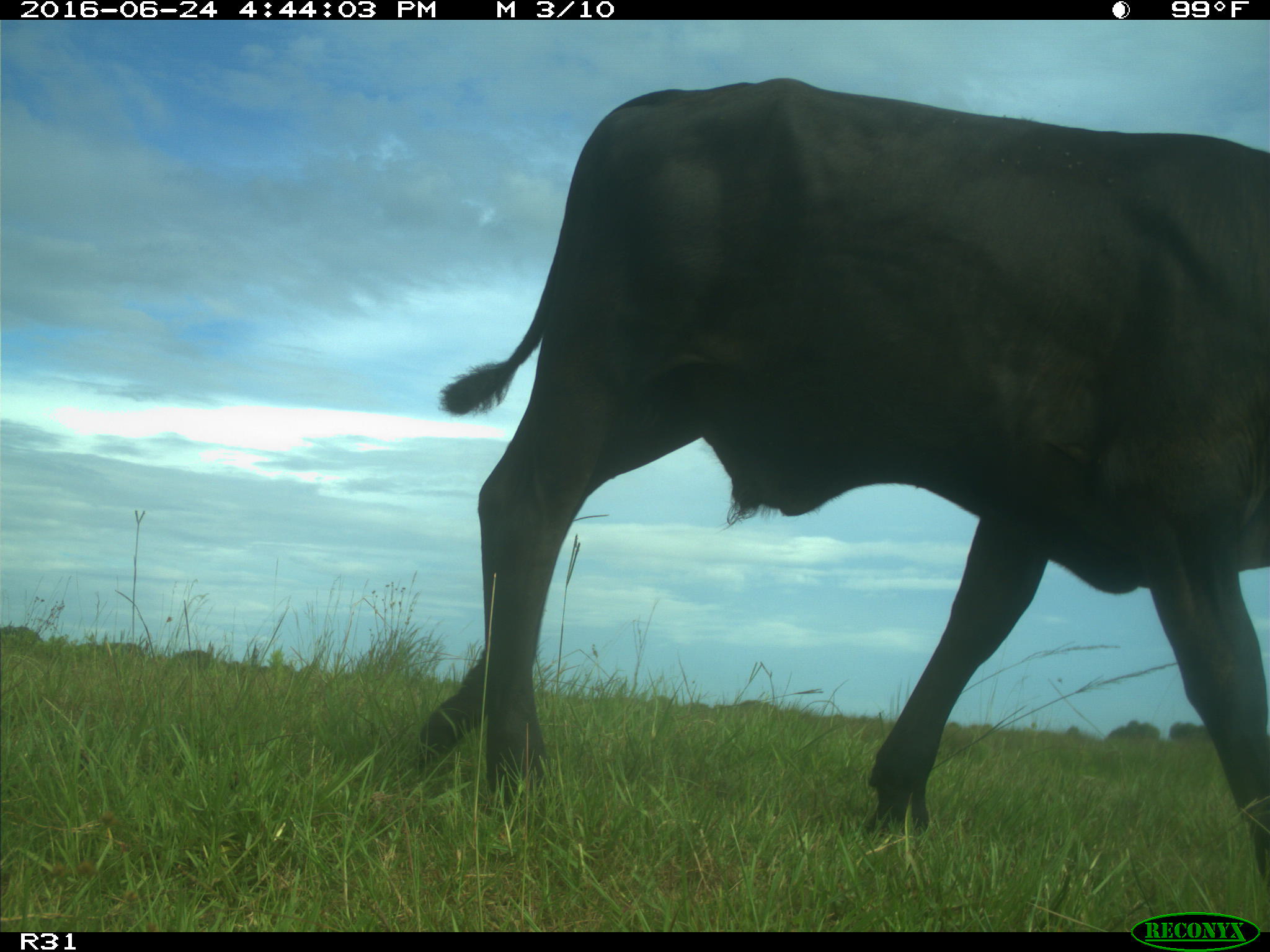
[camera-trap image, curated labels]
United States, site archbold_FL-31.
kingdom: Animalia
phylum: Chordata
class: Mammalia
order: Artiodactyla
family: Bovidae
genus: Bos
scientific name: Bos taurus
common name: domestic cow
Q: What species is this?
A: Bos taurus (domestic cow).